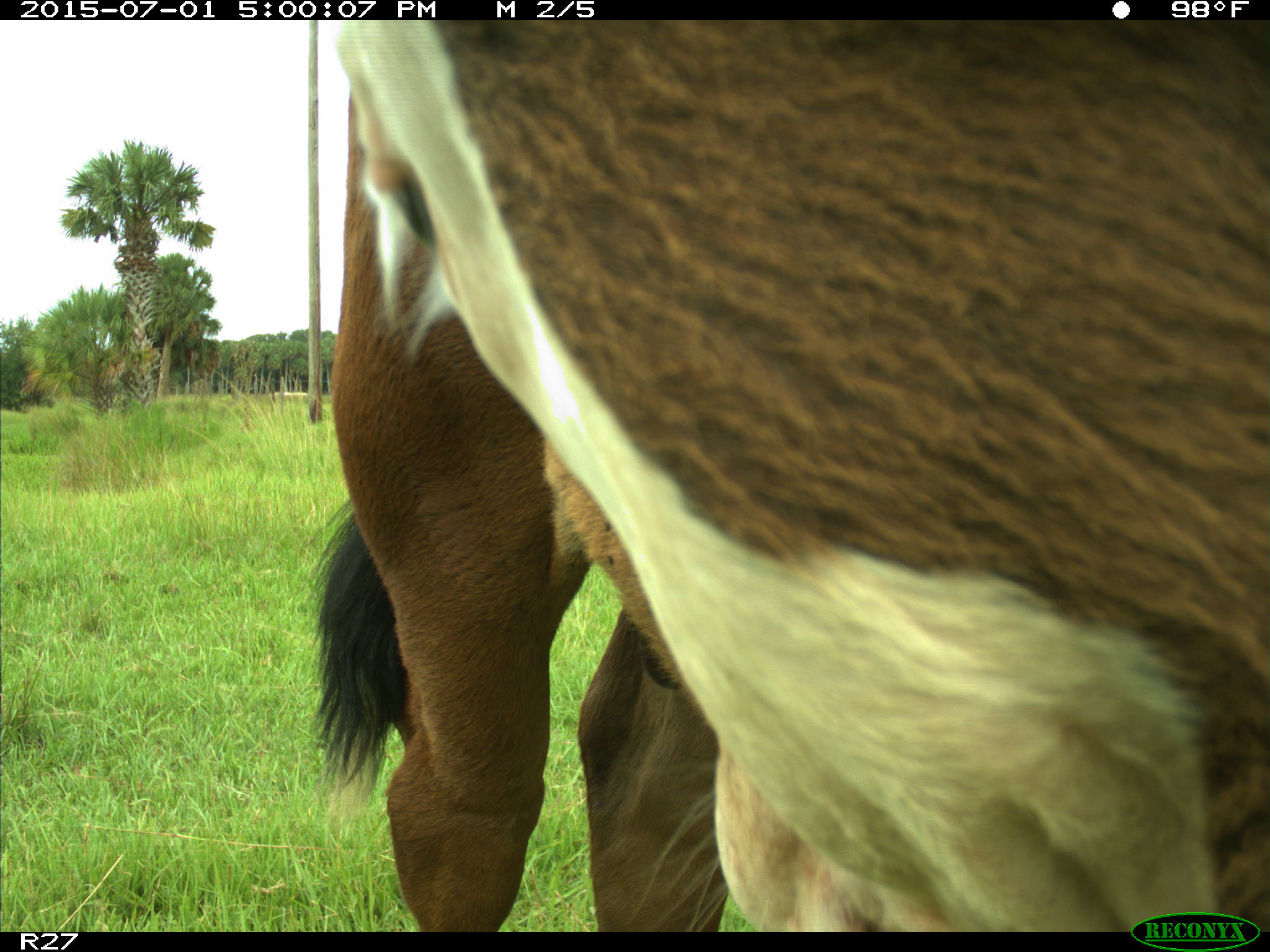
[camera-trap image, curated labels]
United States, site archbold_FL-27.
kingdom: Animalia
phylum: Chordata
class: Mammalia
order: Artiodactyla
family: Bovidae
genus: Bos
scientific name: Bos taurus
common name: domestic cow